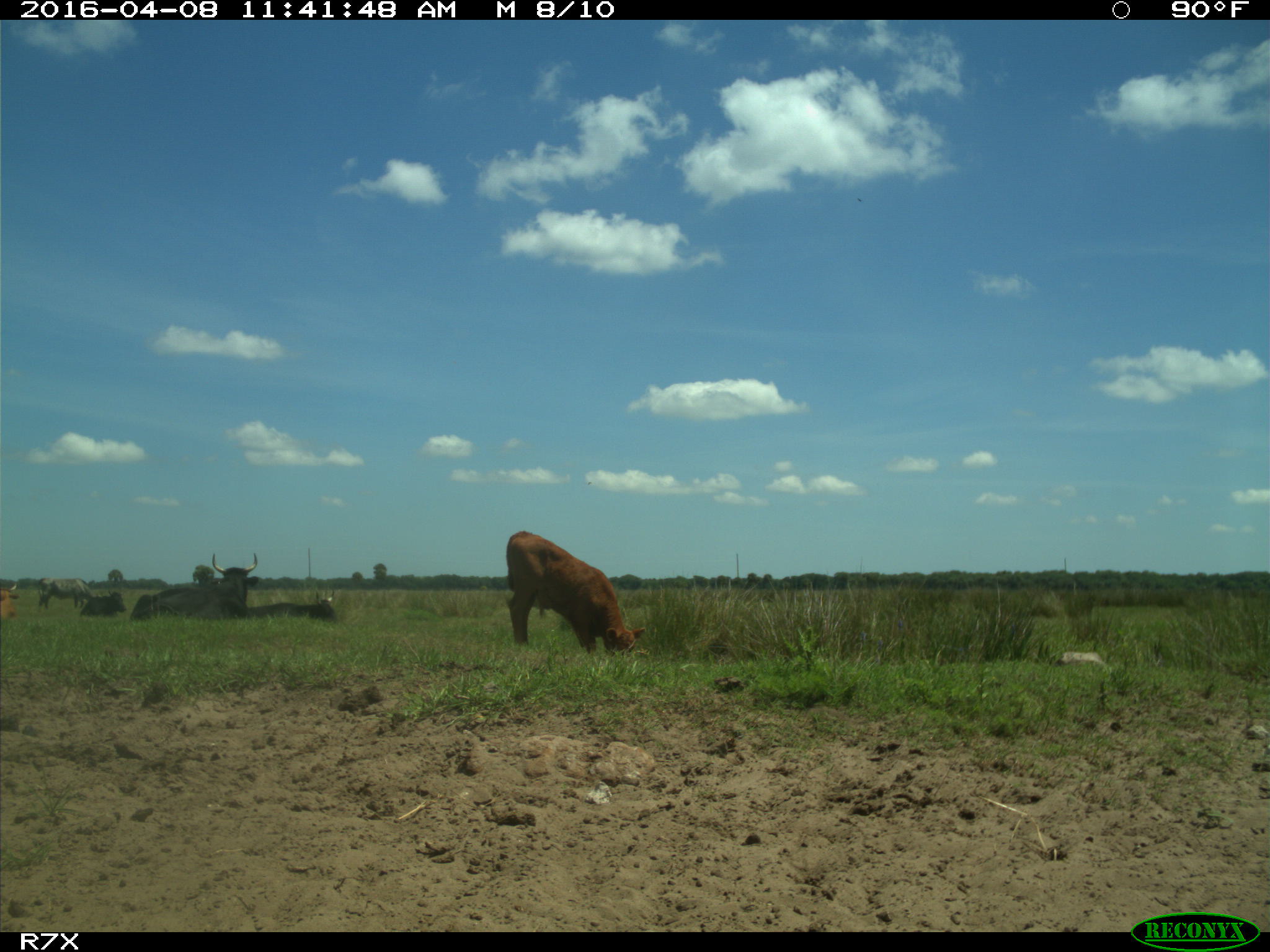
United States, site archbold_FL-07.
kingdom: Animalia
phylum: Chordata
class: Mammalia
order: Artiodactyla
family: Bovidae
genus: Bos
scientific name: Bos taurus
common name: domestic cow